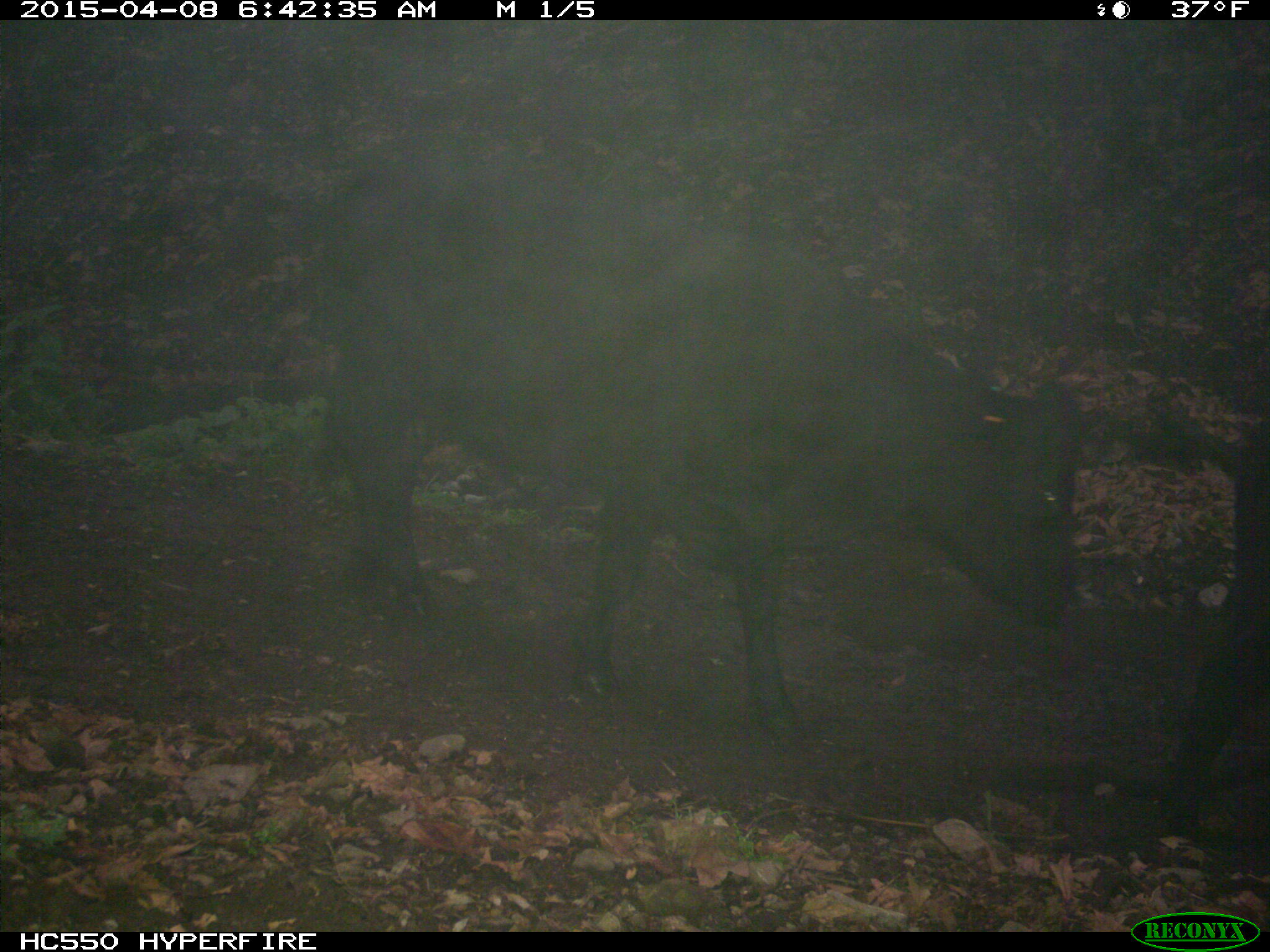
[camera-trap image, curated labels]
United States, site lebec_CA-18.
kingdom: Animalia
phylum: Chordata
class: Mammalia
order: Artiodactyla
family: Bovidae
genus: Bos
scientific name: Bos taurus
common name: domestic cow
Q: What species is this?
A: Bos taurus (domestic cow).